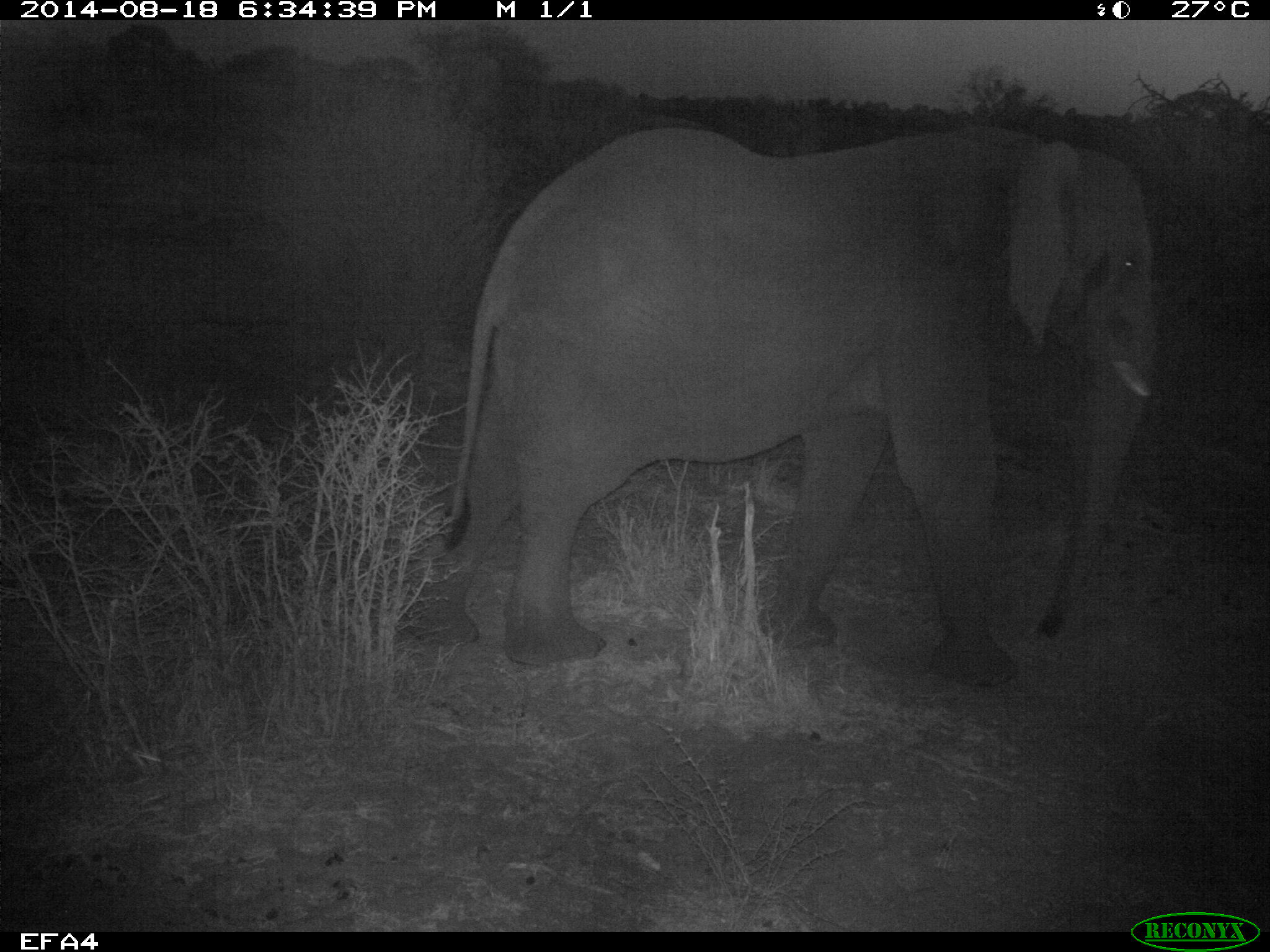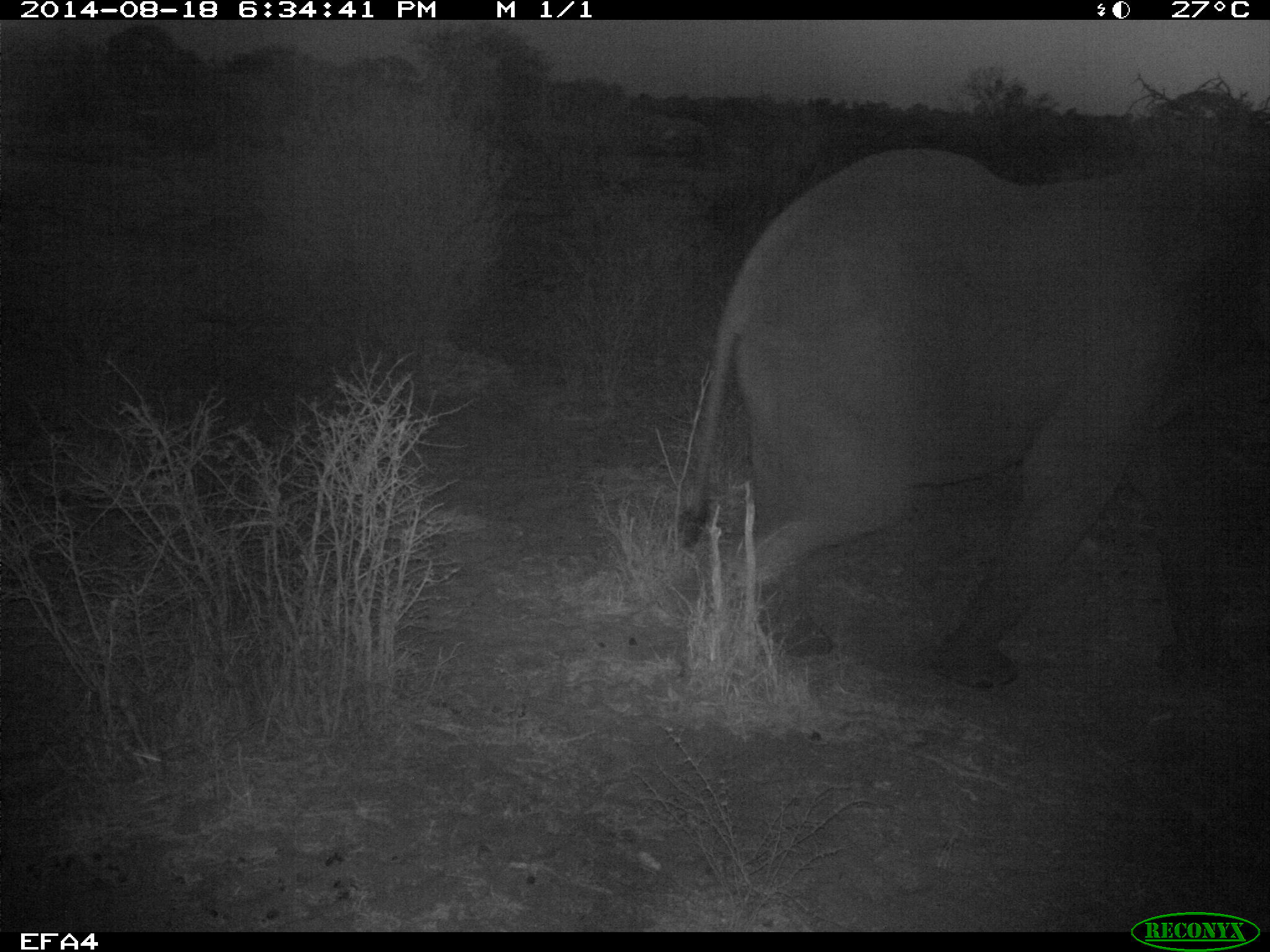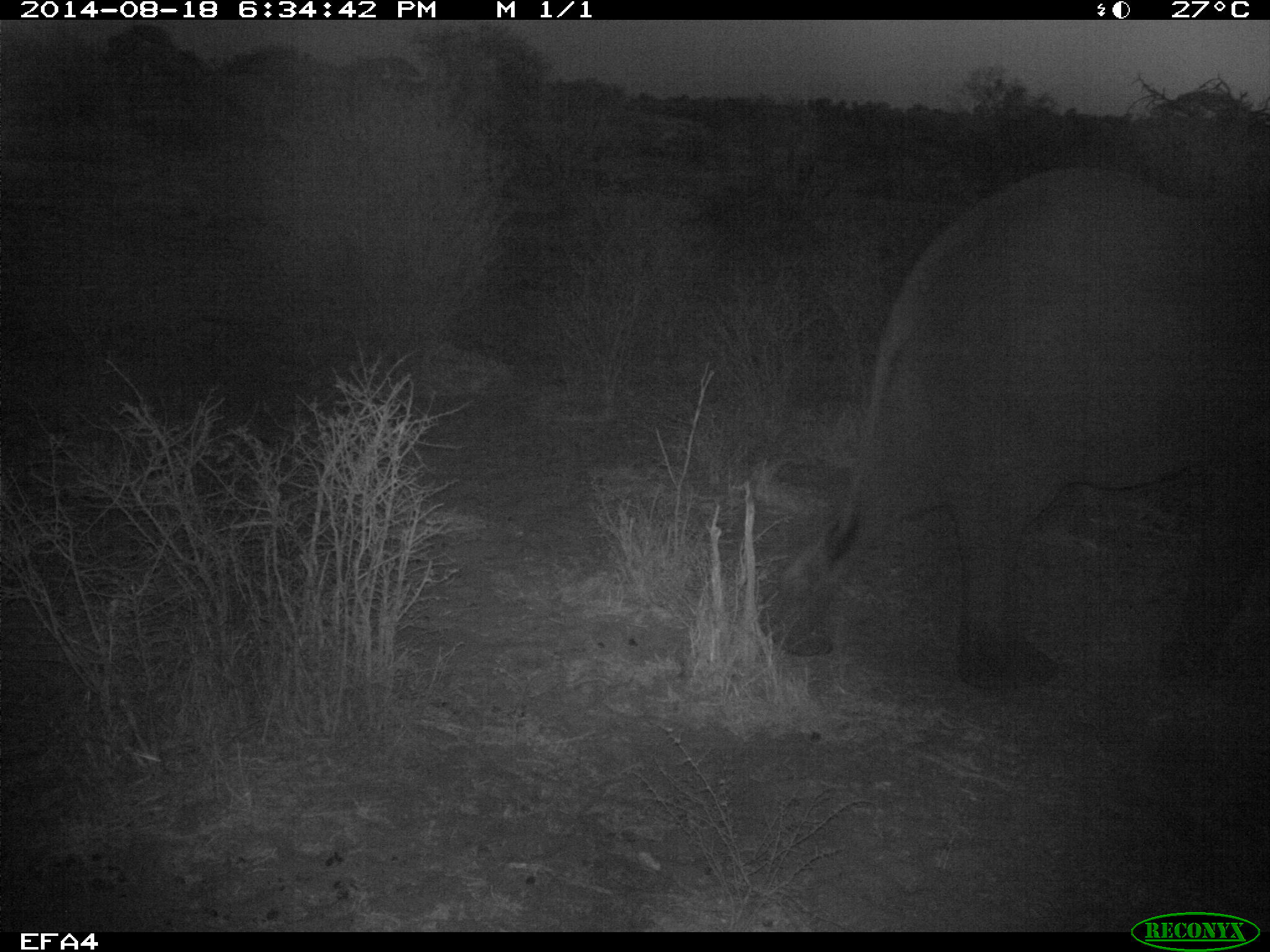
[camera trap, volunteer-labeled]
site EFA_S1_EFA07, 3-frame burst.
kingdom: Animalia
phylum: Chordata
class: Mammalia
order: Proboscidea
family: Elephantidae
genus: Loxodonta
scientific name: Loxodonta africana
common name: african bush elephant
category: elephant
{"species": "elephant (african bush elephant) (Loxodonta africana)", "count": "1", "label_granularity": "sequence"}